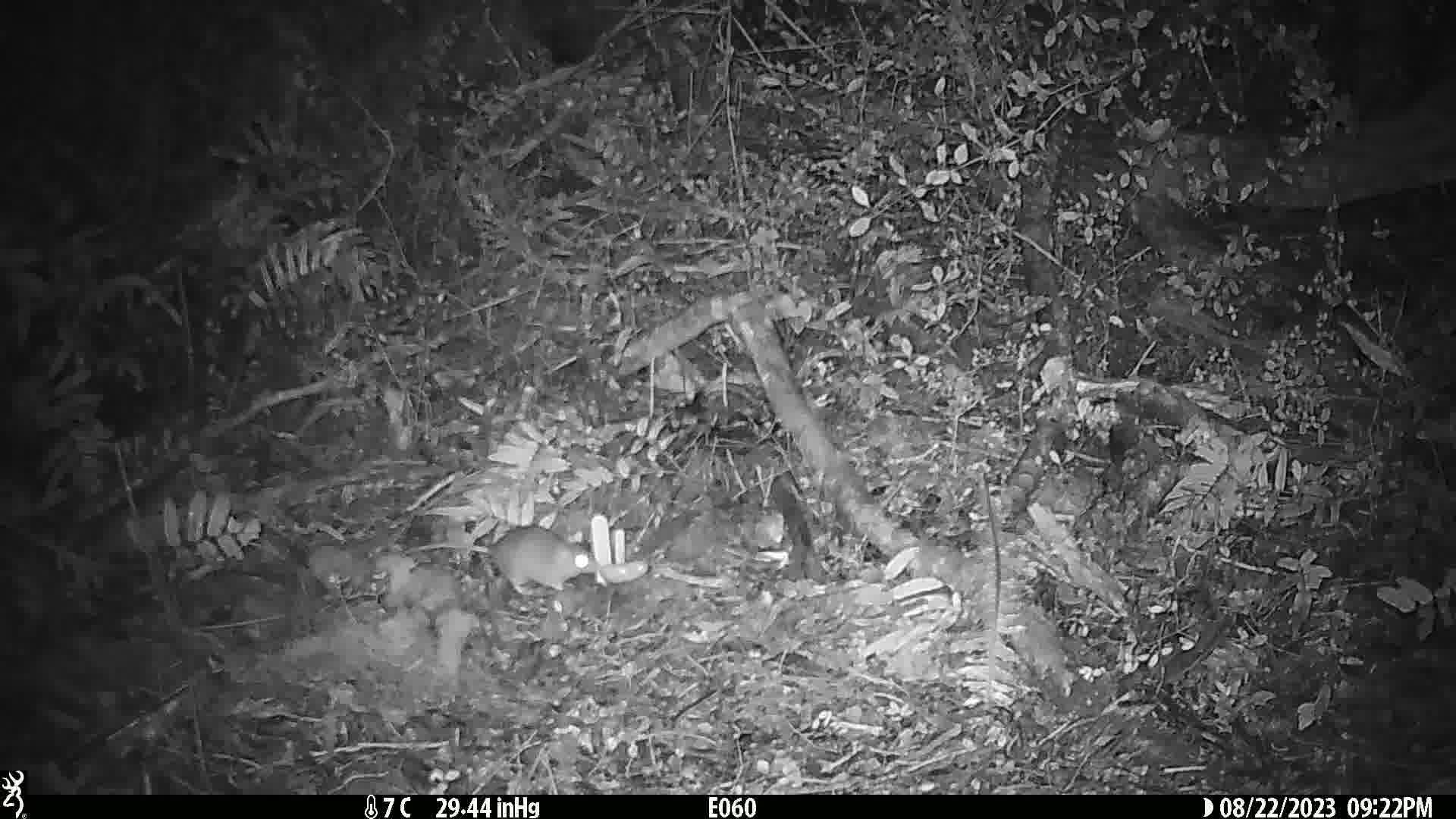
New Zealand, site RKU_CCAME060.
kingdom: Animalia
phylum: Chordata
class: Mammalia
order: Rodentia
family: Muridae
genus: Rattus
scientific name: Rattus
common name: rat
Rat (Rattus).